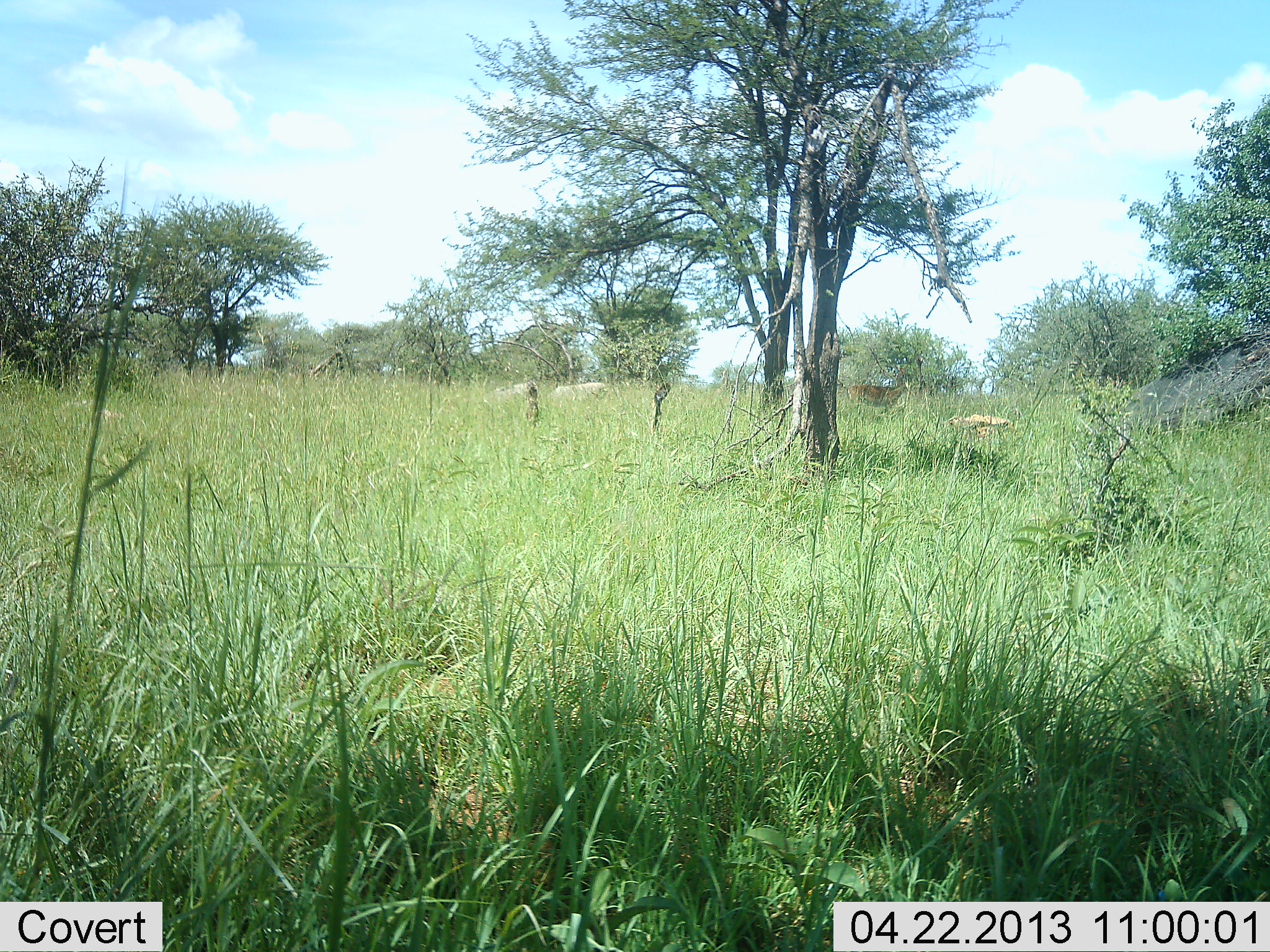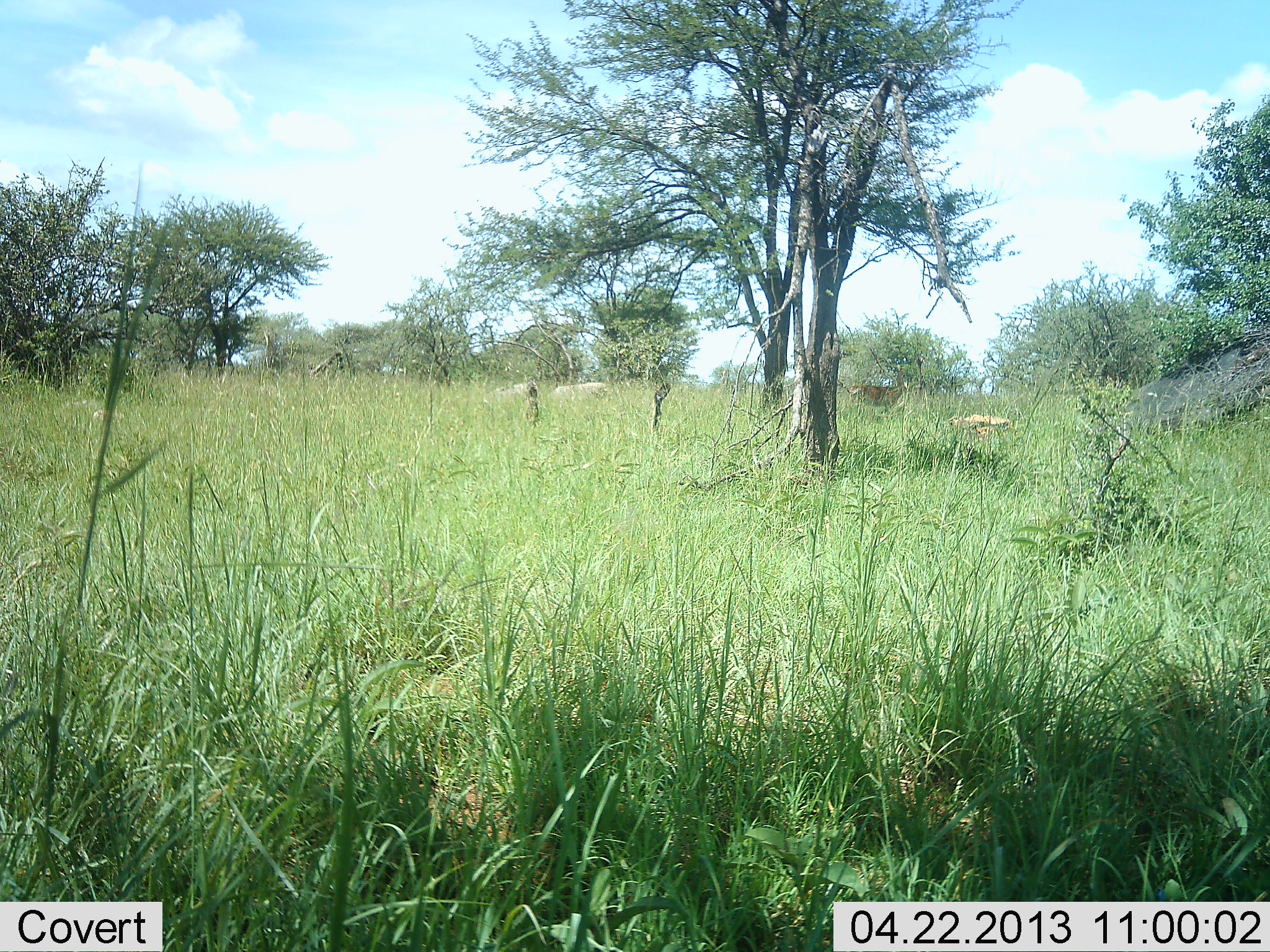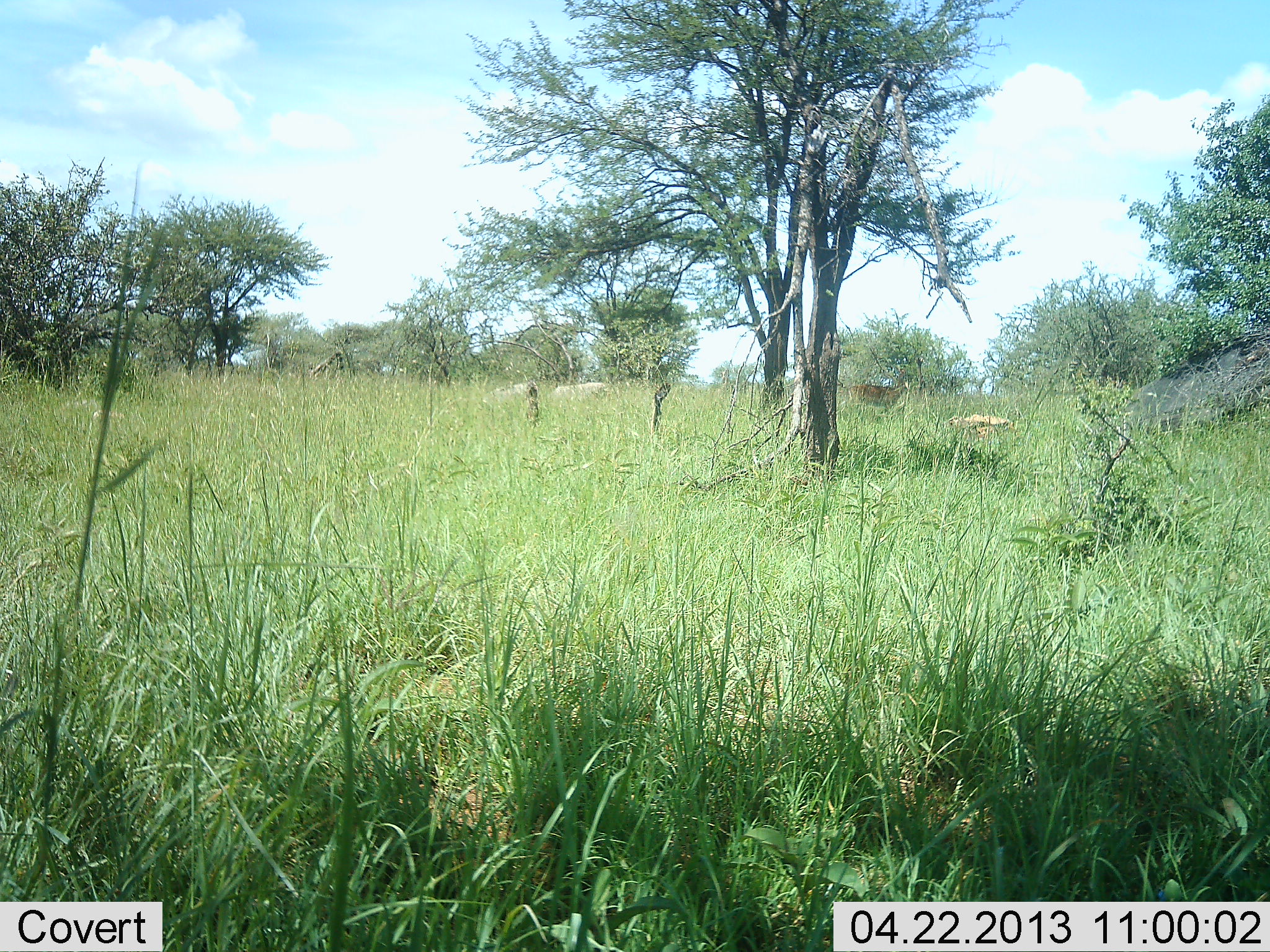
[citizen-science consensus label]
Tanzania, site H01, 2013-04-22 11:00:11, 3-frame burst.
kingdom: Animalia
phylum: Chordata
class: Mammalia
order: Artiodactyla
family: Bovidae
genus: Aepyceros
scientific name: Aepyceros melampus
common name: impala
Impala (Aepyceros melampus), count 1. Behavior (volunteer vote fractions): standing 100%, resting 0%, moving 0%, interacting 0%. Young present (vote fraction): 0%. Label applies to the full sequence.